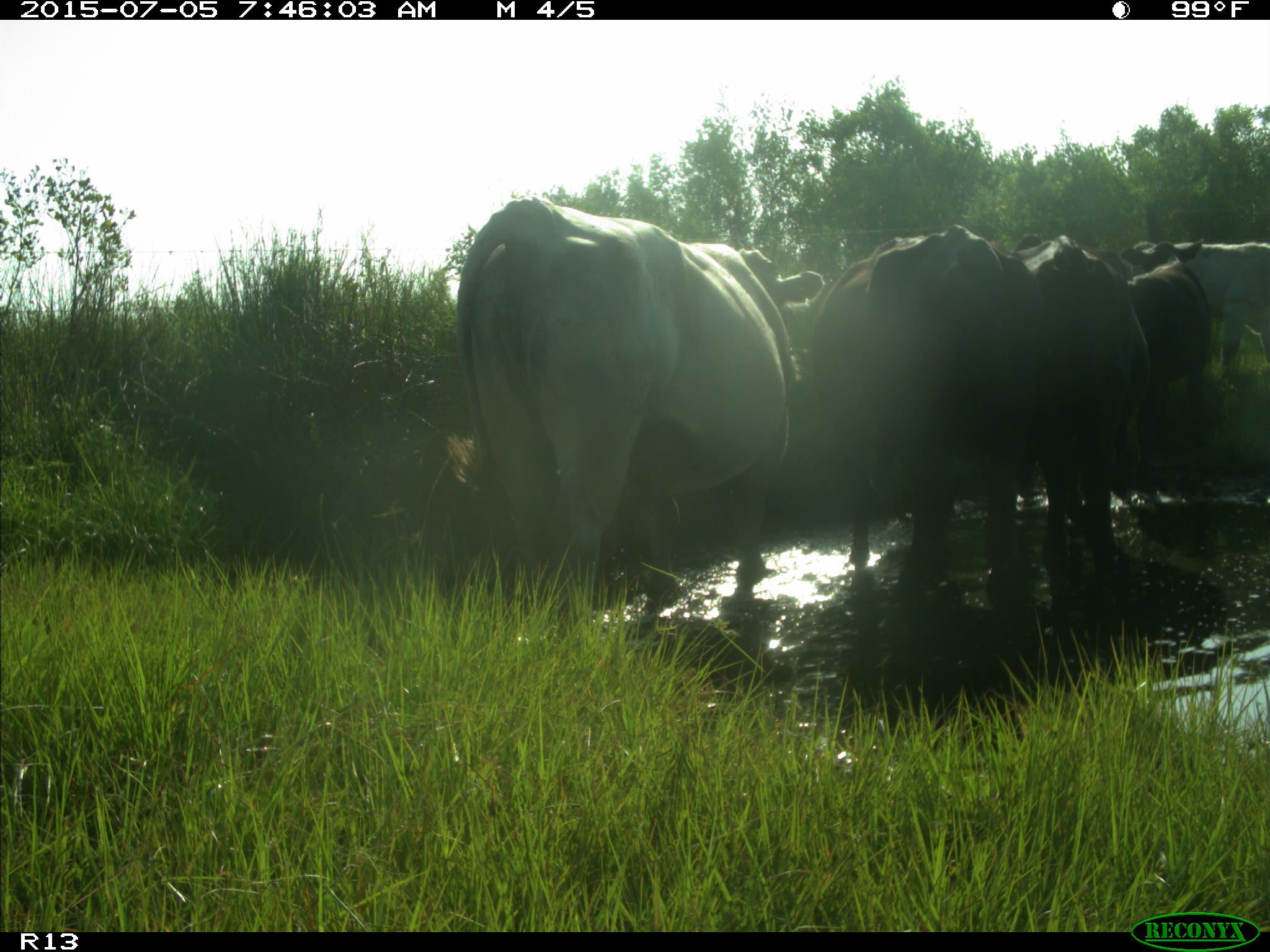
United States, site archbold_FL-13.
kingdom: Animalia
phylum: Chordata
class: Mammalia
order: Artiodactyla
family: Bovidae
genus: Bos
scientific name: Bos taurus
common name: domestic cow